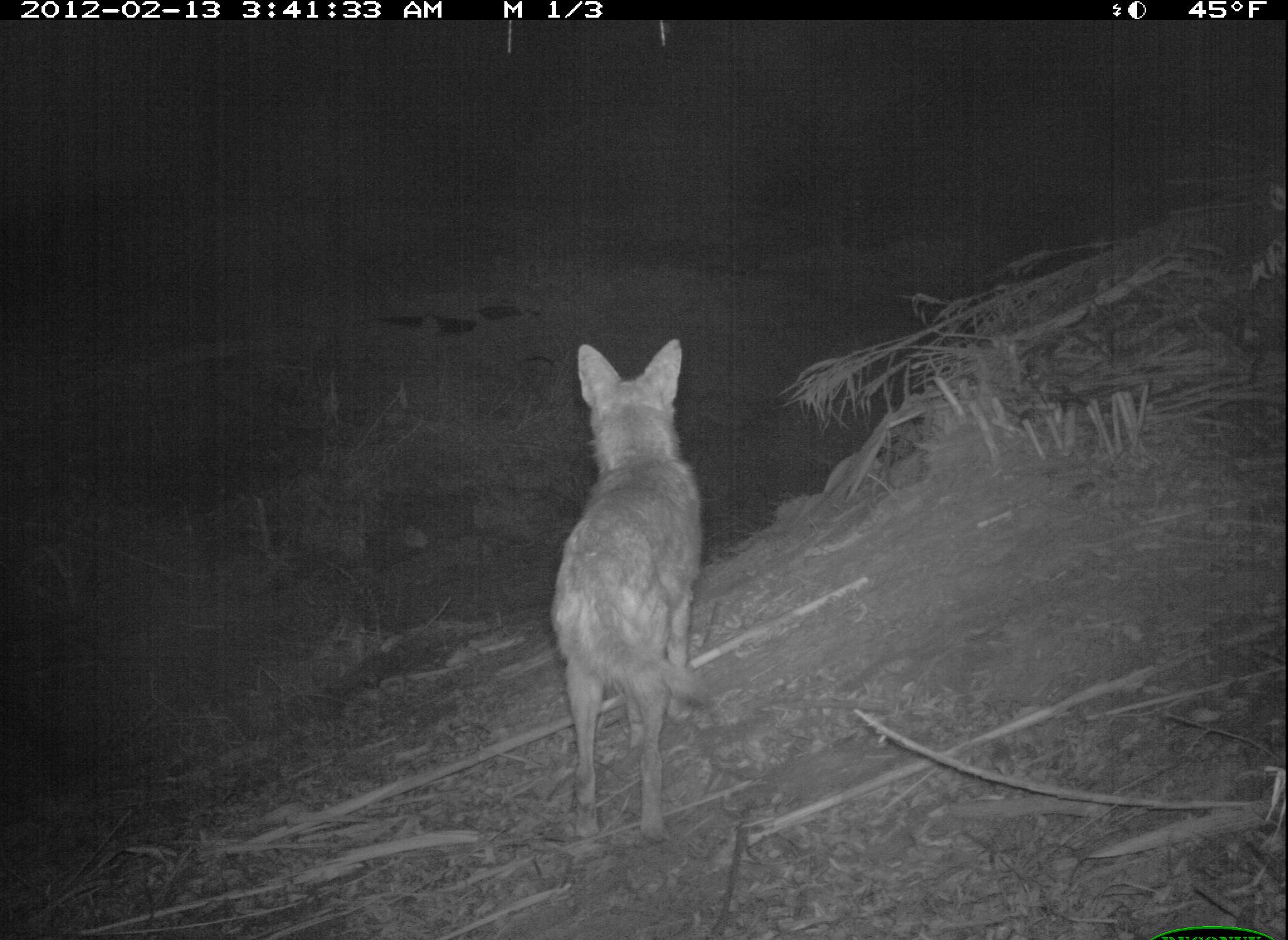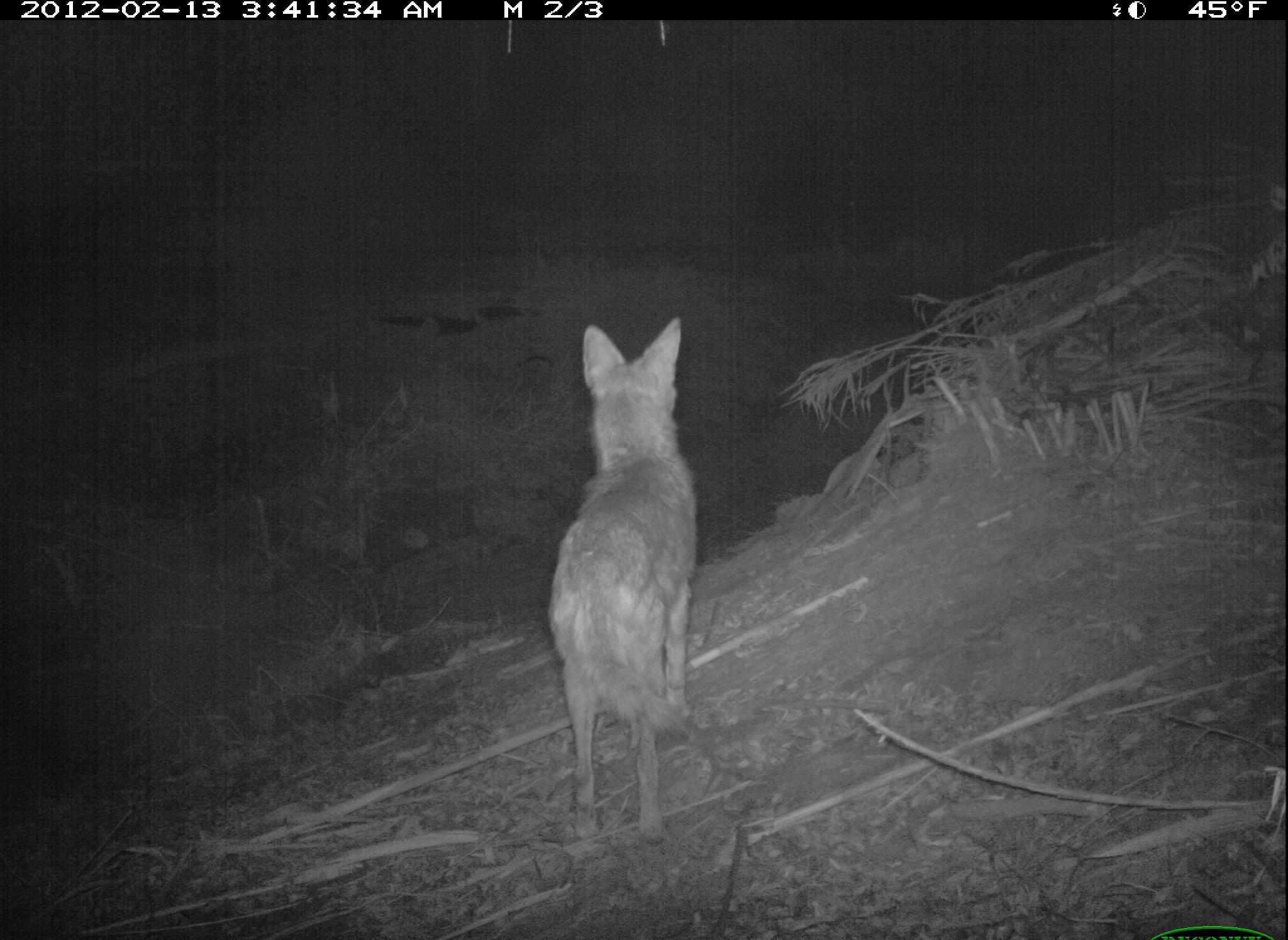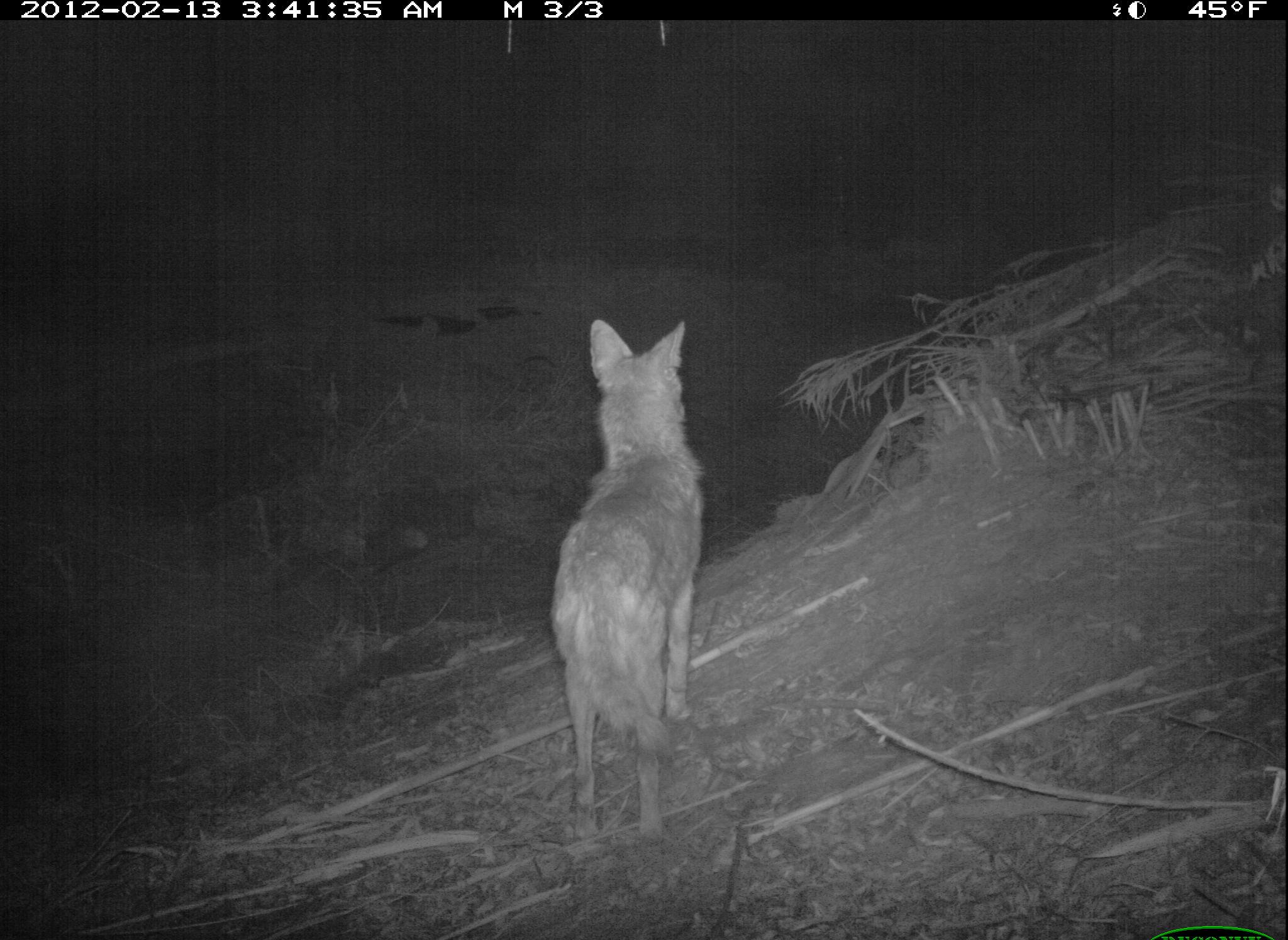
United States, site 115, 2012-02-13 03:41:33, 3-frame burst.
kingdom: Animalia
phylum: Chordata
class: Mammalia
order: Carnivora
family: Canidae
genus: Canis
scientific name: Canis latrans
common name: coyote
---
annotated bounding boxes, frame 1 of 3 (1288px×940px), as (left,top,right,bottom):
coyote: (538,330,733,868)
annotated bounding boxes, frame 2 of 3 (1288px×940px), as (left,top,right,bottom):
coyote: (539,317,739,871)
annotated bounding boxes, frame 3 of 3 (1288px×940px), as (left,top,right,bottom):
coyote: (535,279,712,859)